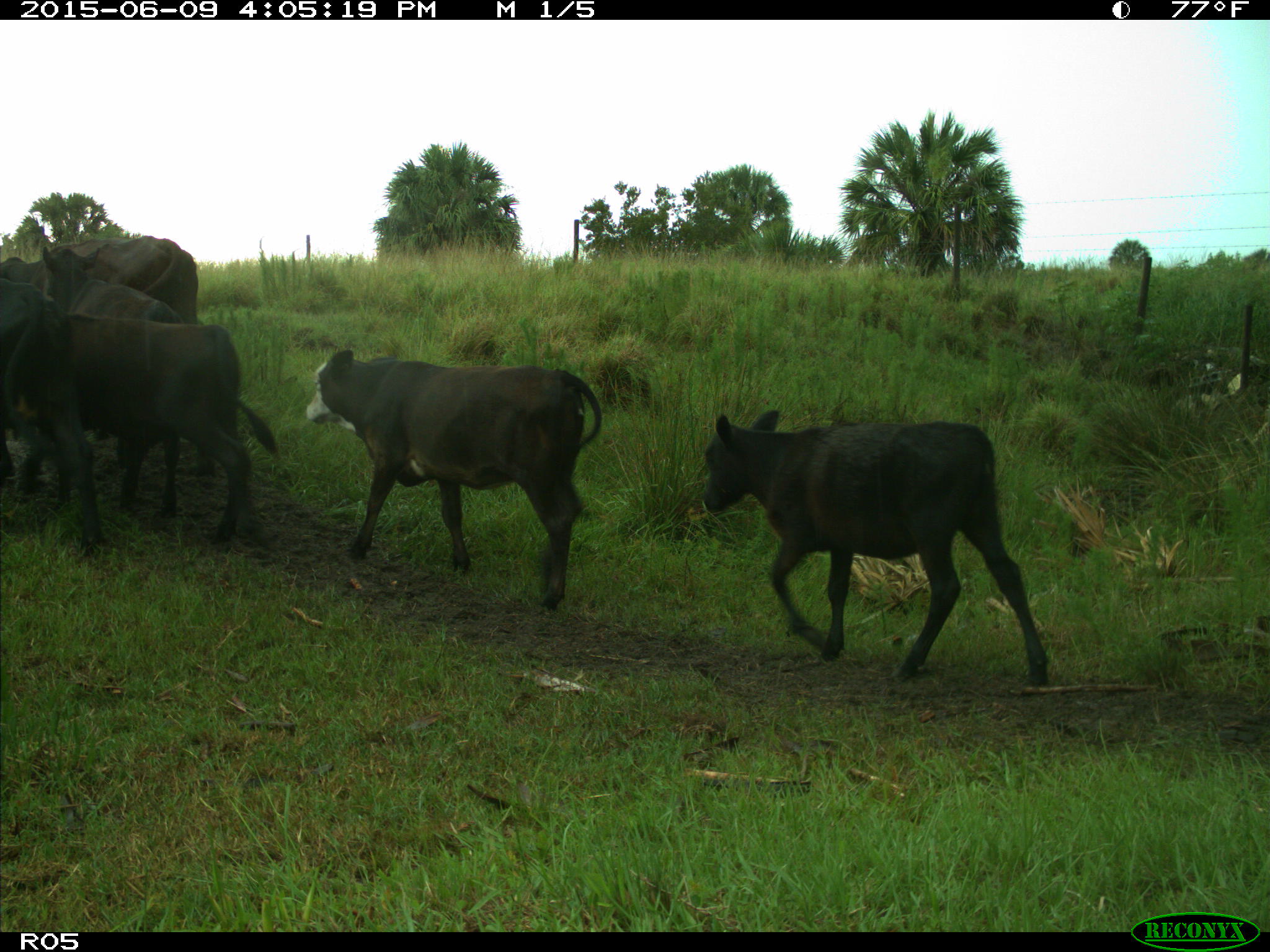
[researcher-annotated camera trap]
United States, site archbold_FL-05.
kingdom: Animalia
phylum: Chordata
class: Mammalia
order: Artiodactyla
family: Bovidae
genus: Bos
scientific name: Bos taurus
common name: domestic cow